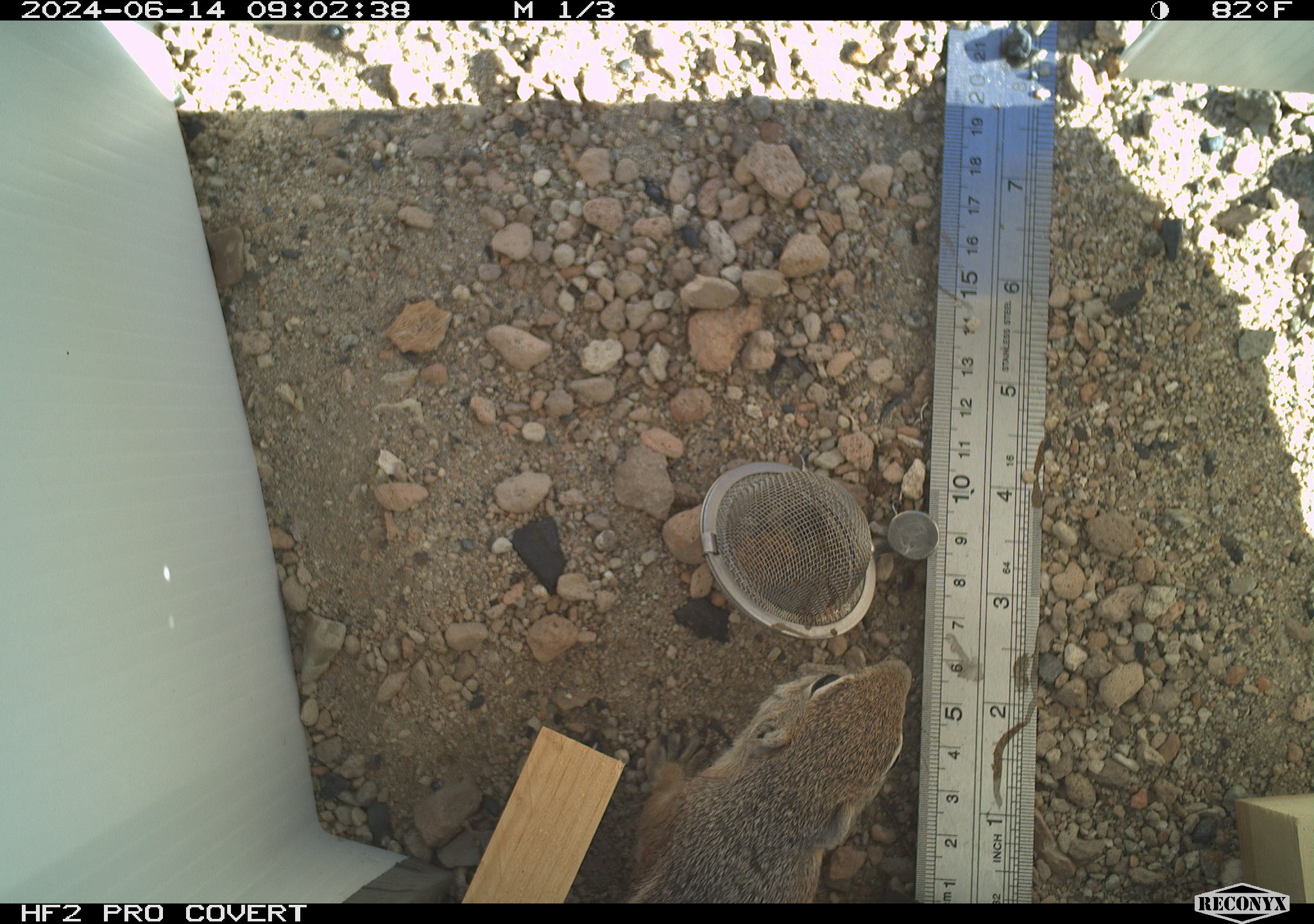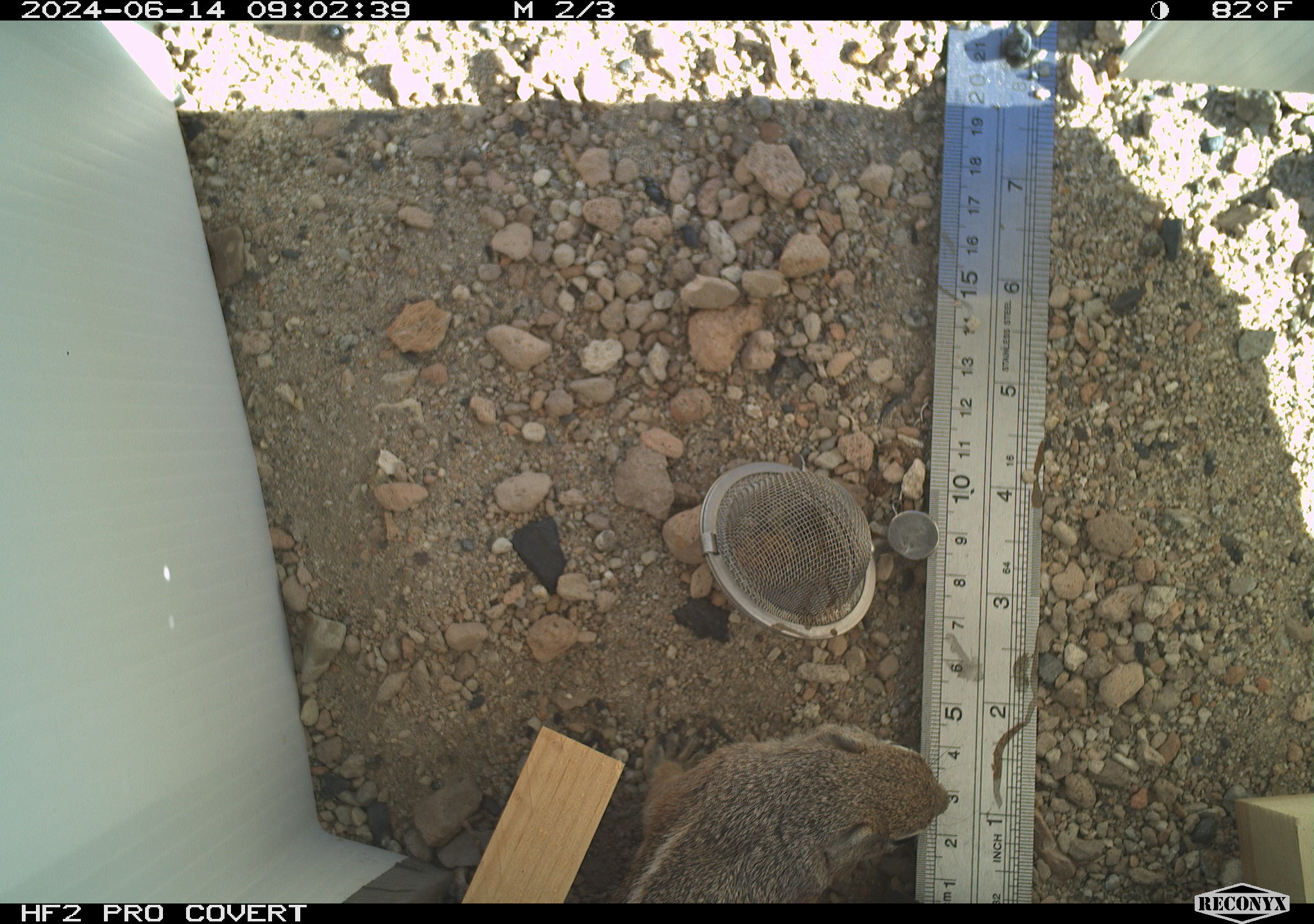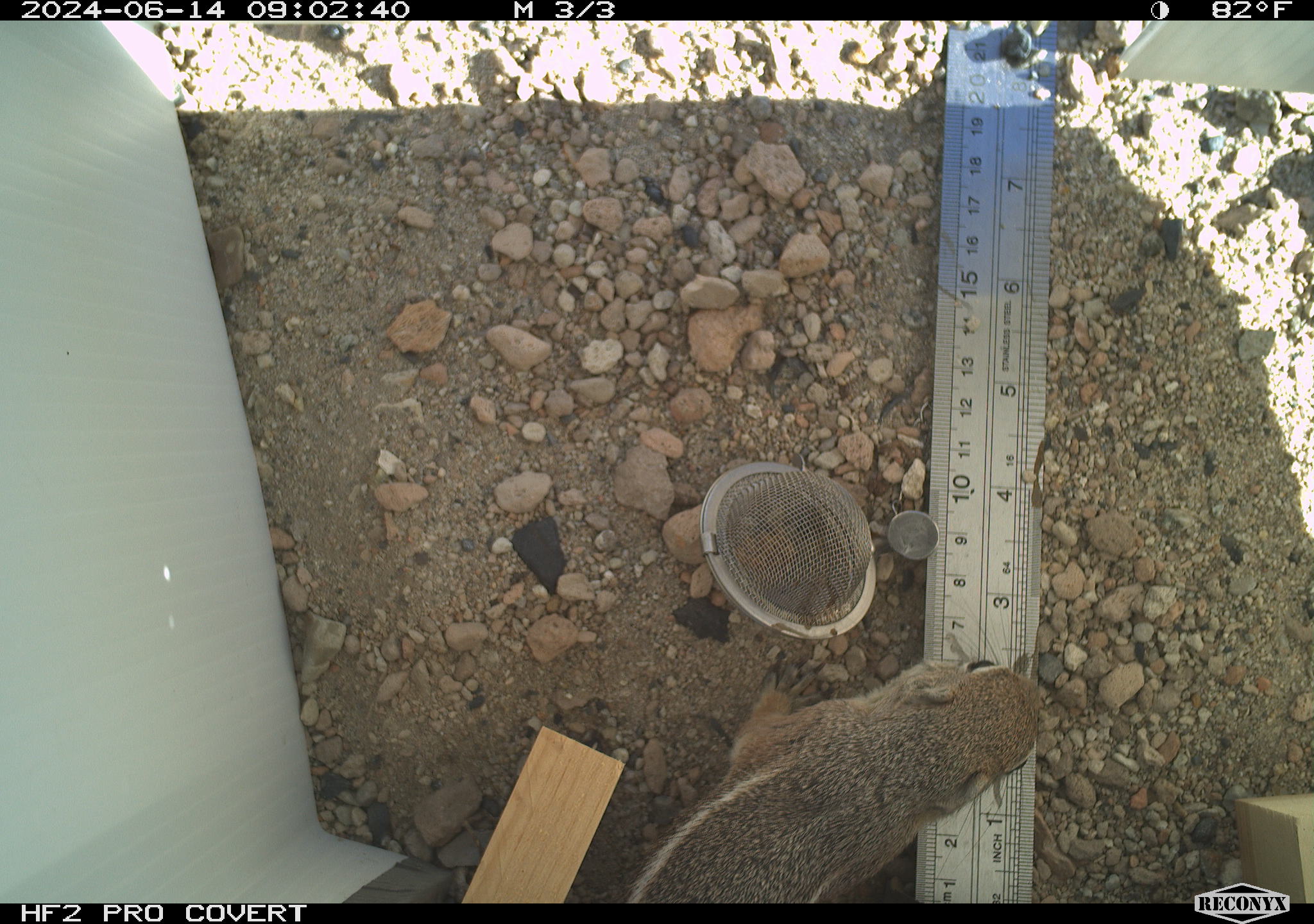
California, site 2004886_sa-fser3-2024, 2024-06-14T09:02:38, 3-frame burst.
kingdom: Animalia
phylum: Chordata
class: Mammalia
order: Rodentia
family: Sciuridae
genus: Ammospermophilus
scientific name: Ammospermophilus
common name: antelope ground squirrels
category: ammospermophilus species